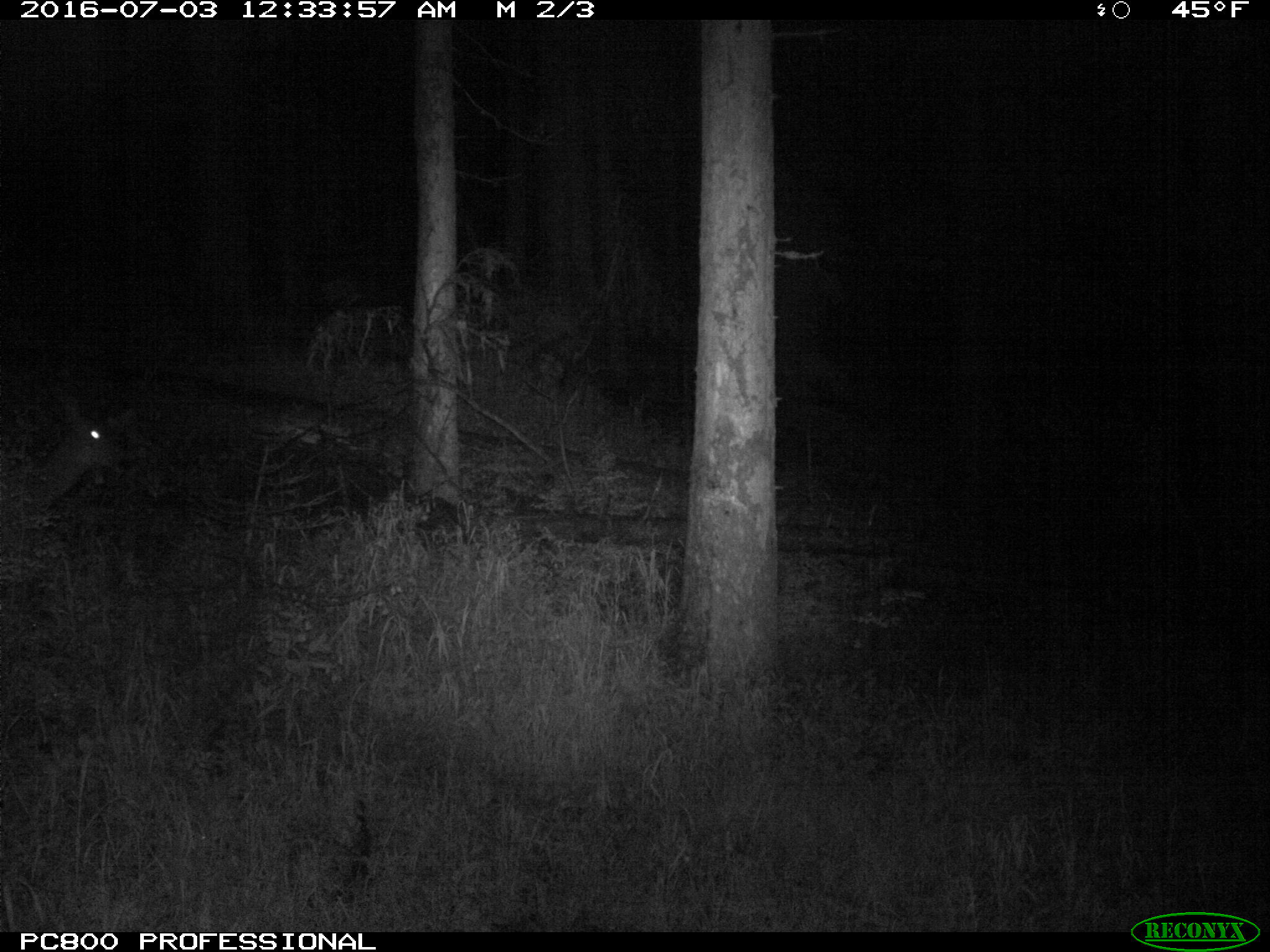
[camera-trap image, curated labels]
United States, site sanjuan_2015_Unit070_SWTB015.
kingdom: Animalia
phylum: Chordata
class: Mammalia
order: Artiodactyla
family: Cervidae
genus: Odocoileus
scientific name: Odocoileus hemionus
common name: mule deer